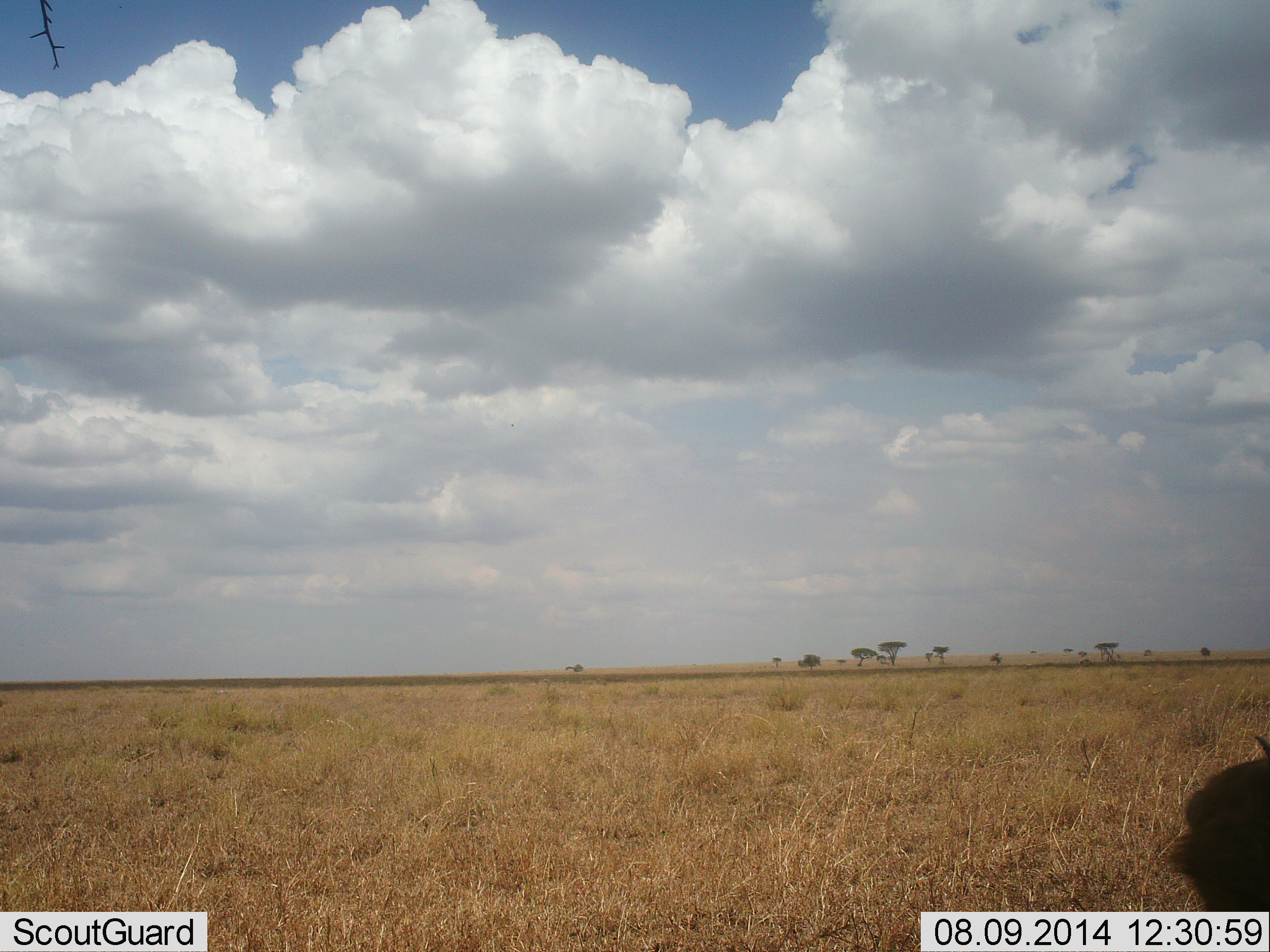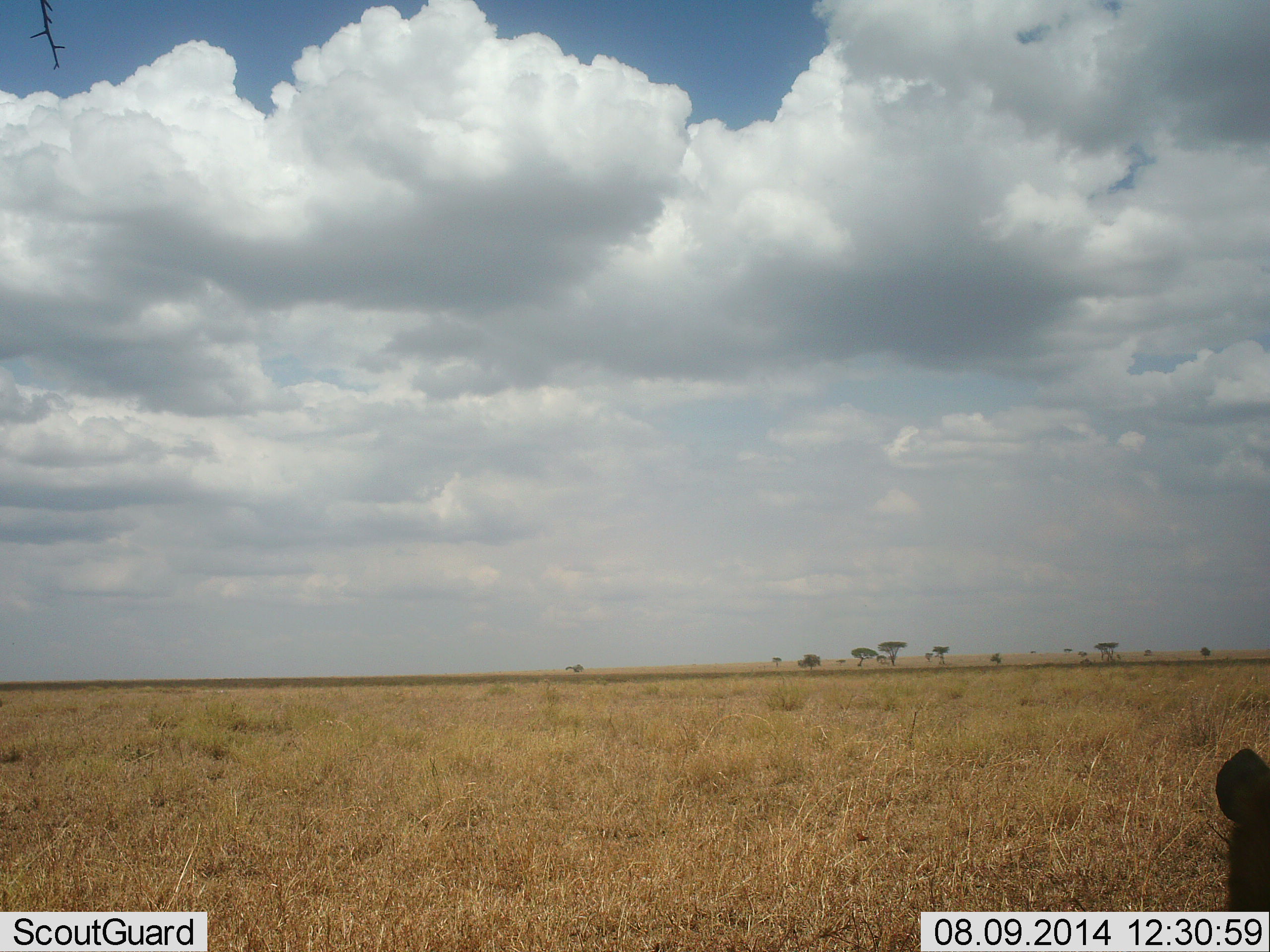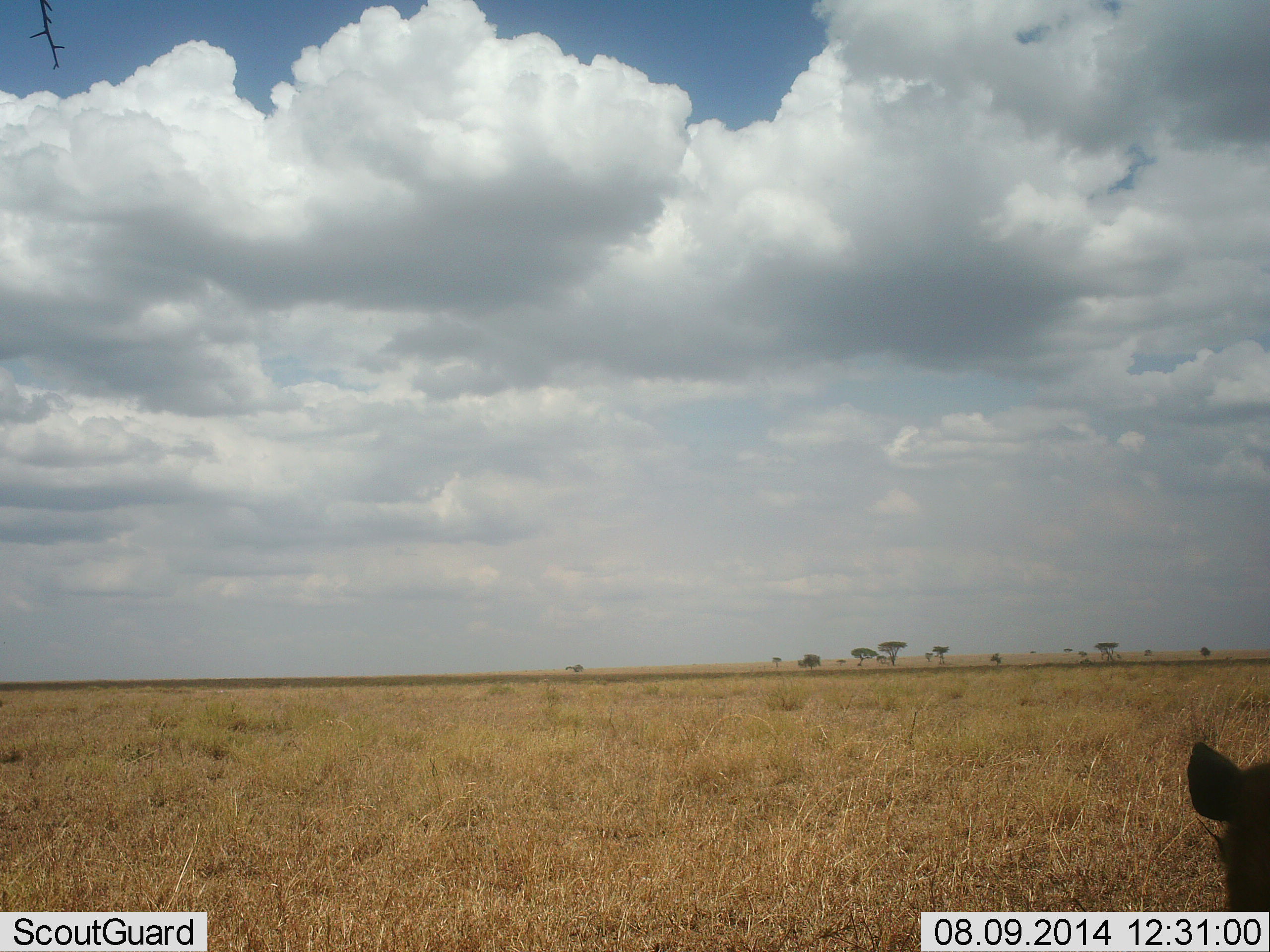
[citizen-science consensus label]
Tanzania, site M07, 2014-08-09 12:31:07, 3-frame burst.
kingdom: Animalia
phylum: Chordata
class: Mammalia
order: Carnivora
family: Hyaenidae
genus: Crocuta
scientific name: Crocuta crocuta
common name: spotted hyena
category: hyenaspotted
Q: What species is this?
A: Hyenaspotted (spotted hyena) (Crocuta crocuta).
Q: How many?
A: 1.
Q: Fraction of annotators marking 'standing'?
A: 33%.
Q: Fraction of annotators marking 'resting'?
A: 56%.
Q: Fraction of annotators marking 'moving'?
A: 11%.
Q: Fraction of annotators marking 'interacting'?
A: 0%.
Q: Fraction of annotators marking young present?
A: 0%.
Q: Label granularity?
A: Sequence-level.